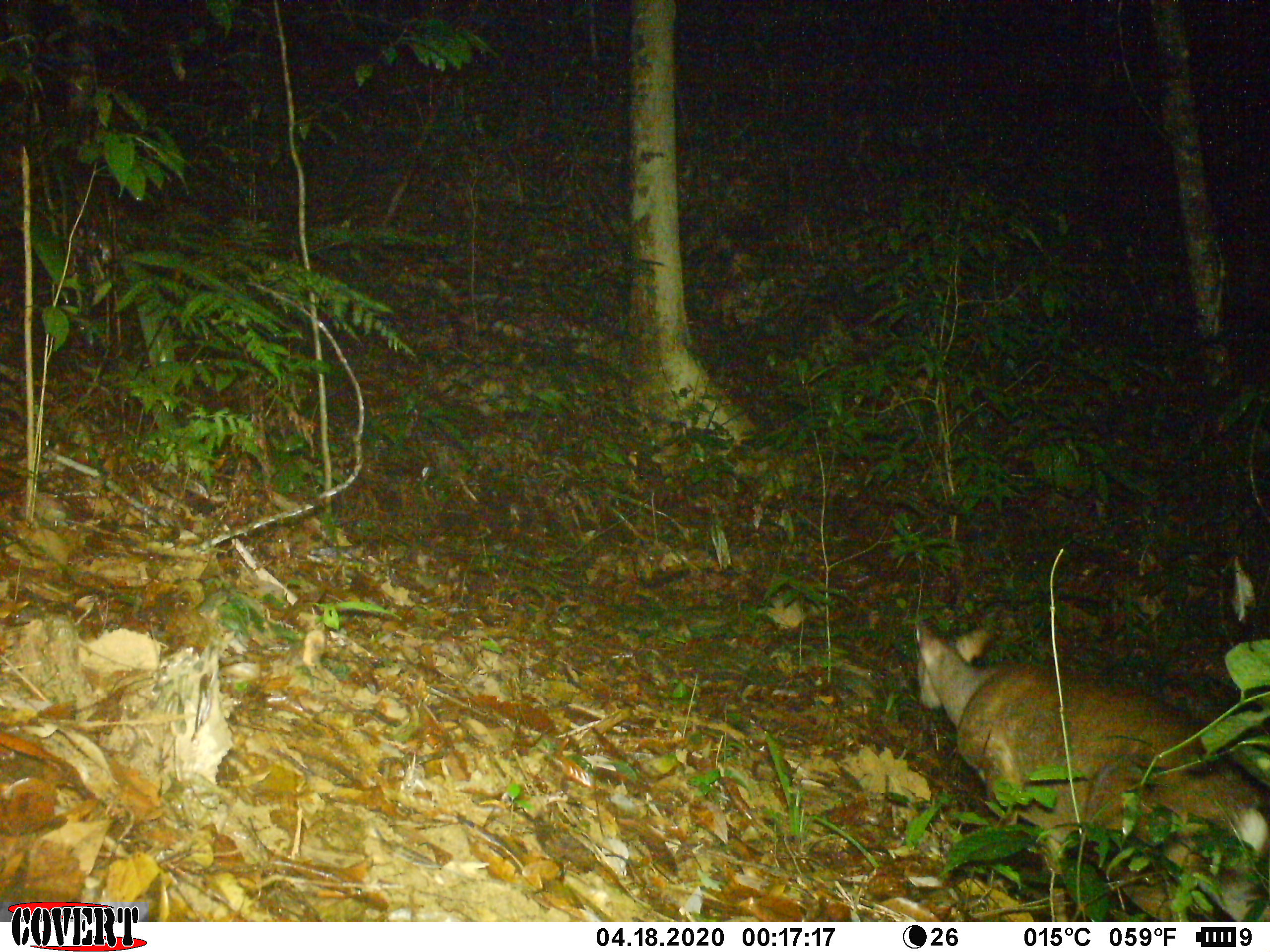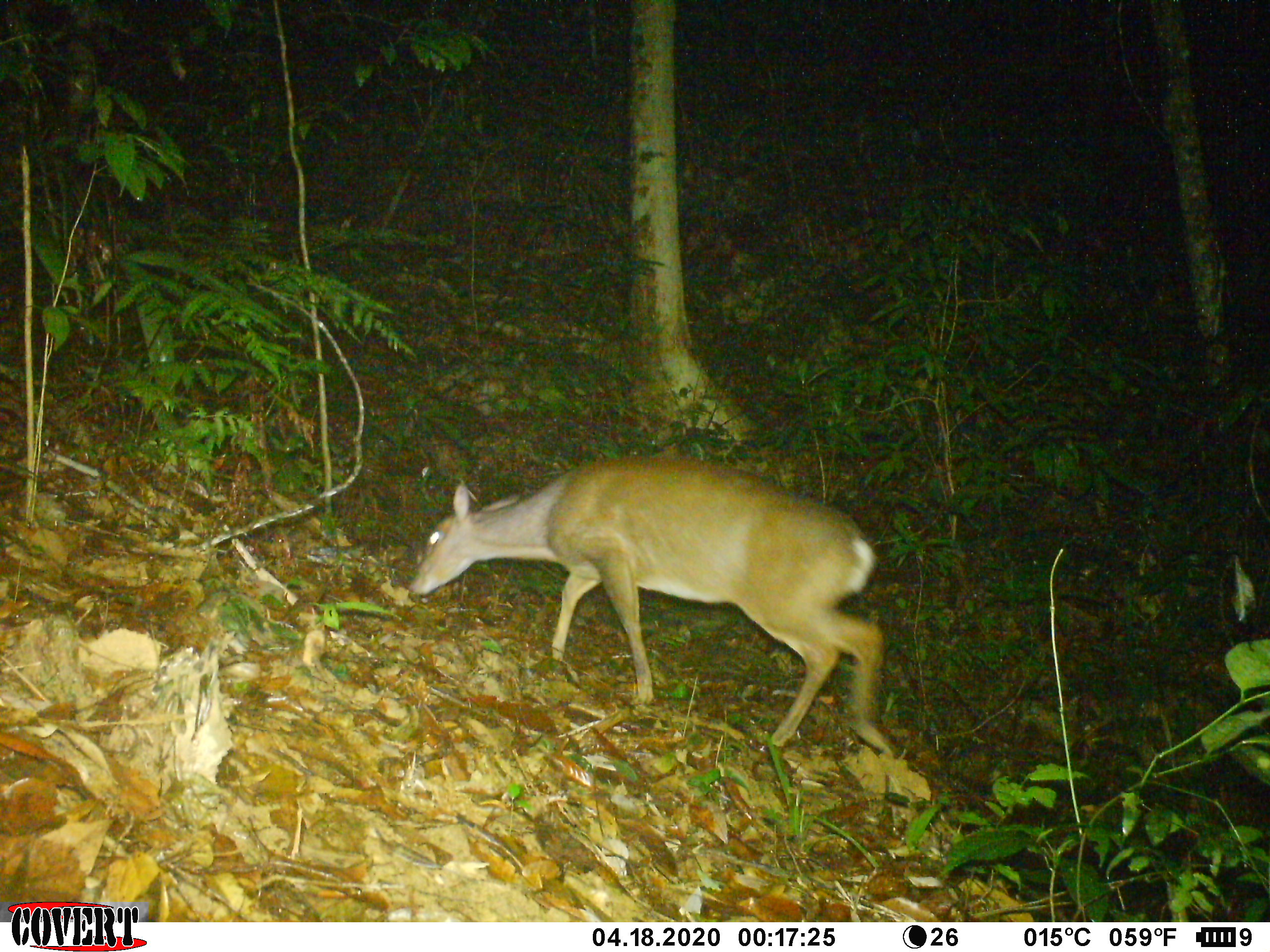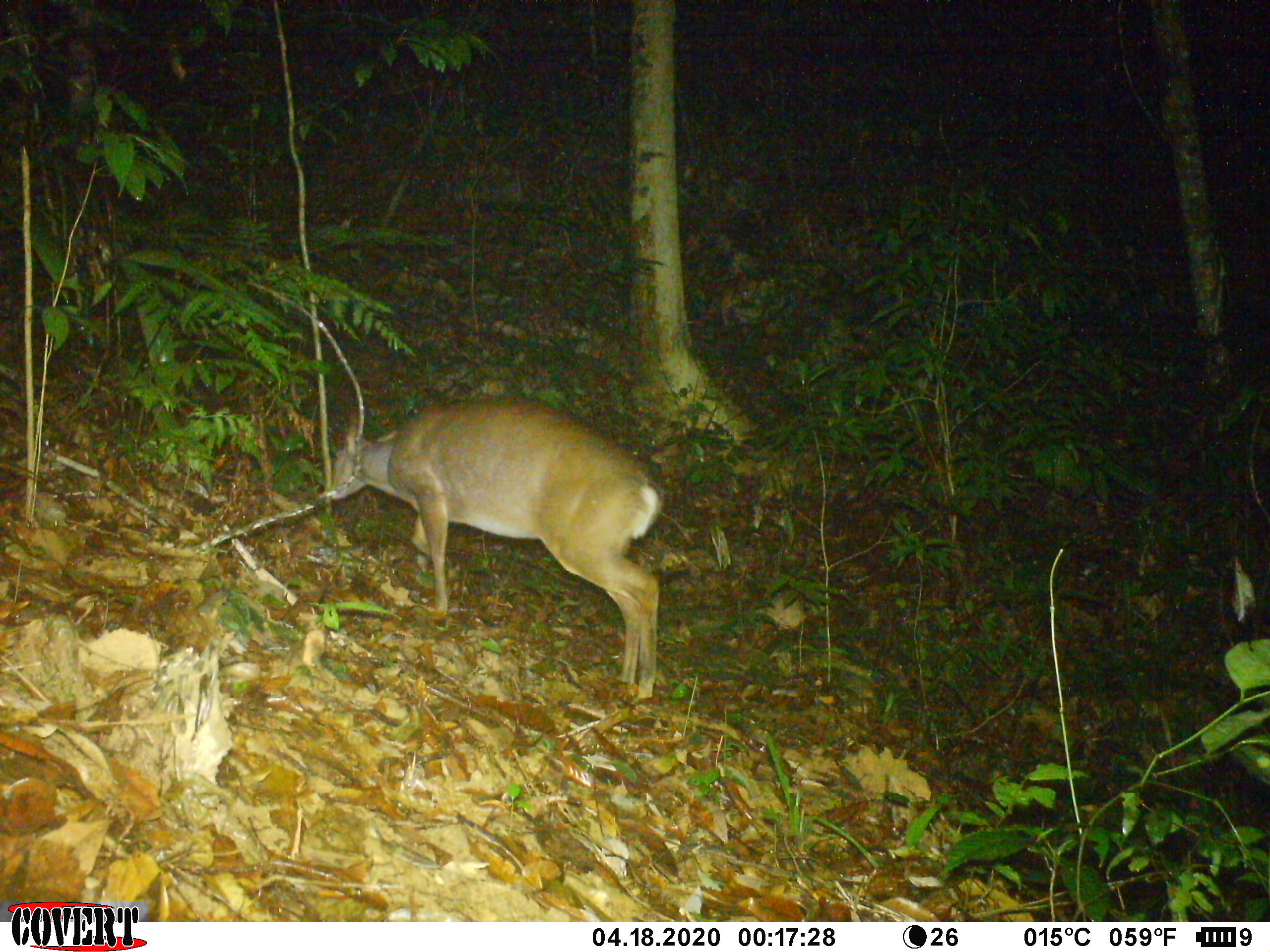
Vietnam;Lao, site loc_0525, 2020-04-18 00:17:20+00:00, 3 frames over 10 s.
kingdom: Animalia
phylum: Chordata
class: Mammalia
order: Artiodactyla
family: Cervidae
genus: Muntiacus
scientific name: Muntiacus vuquangensis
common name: large-antlered muntjac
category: large antlered muntjac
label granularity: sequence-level